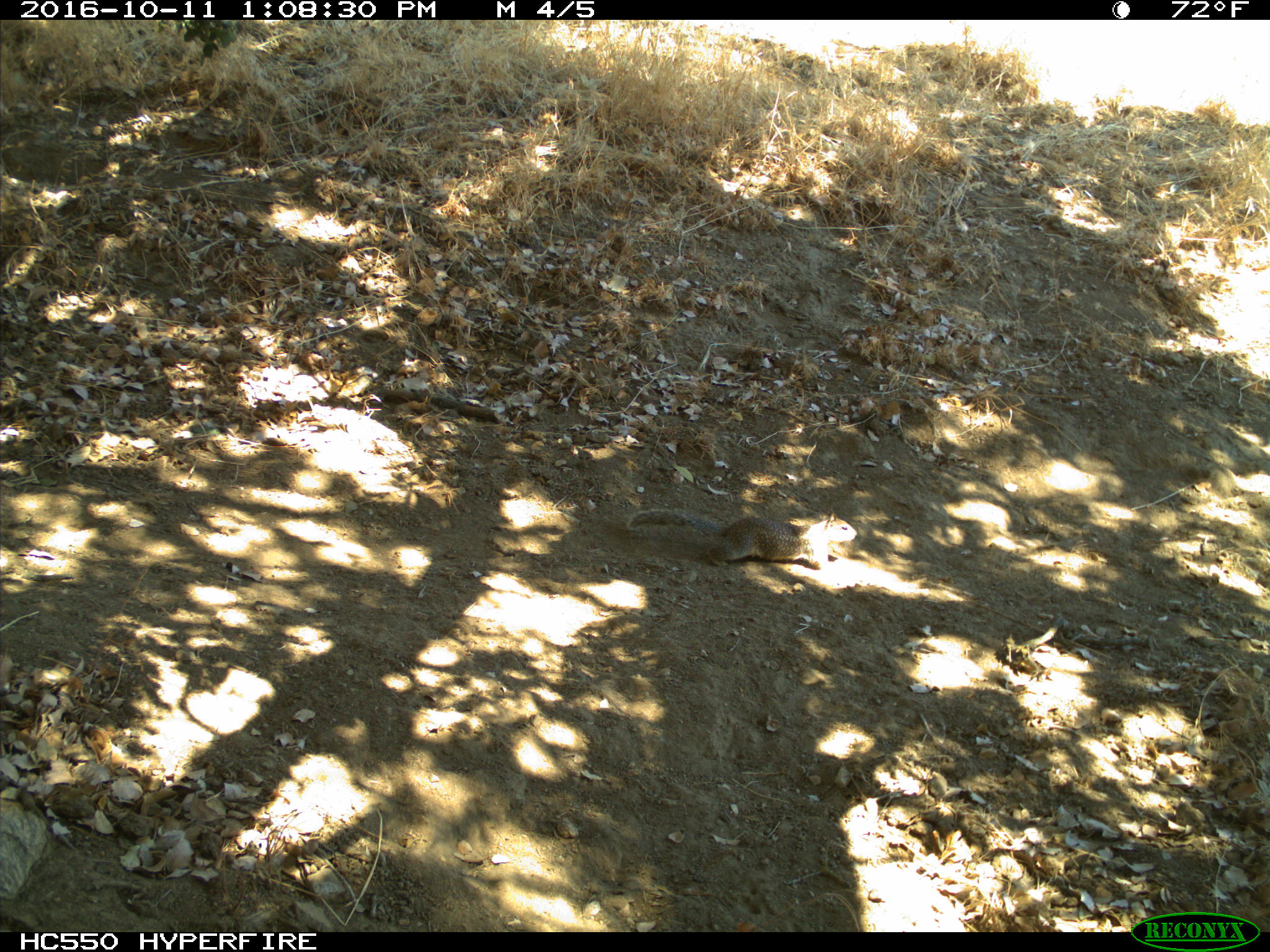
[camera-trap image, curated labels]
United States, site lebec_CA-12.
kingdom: Animalia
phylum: Chordata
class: Mammalia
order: Rodentia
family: Sciuridae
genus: Otospermophilus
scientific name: Otospermophilus beecheyi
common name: california ground squirrel